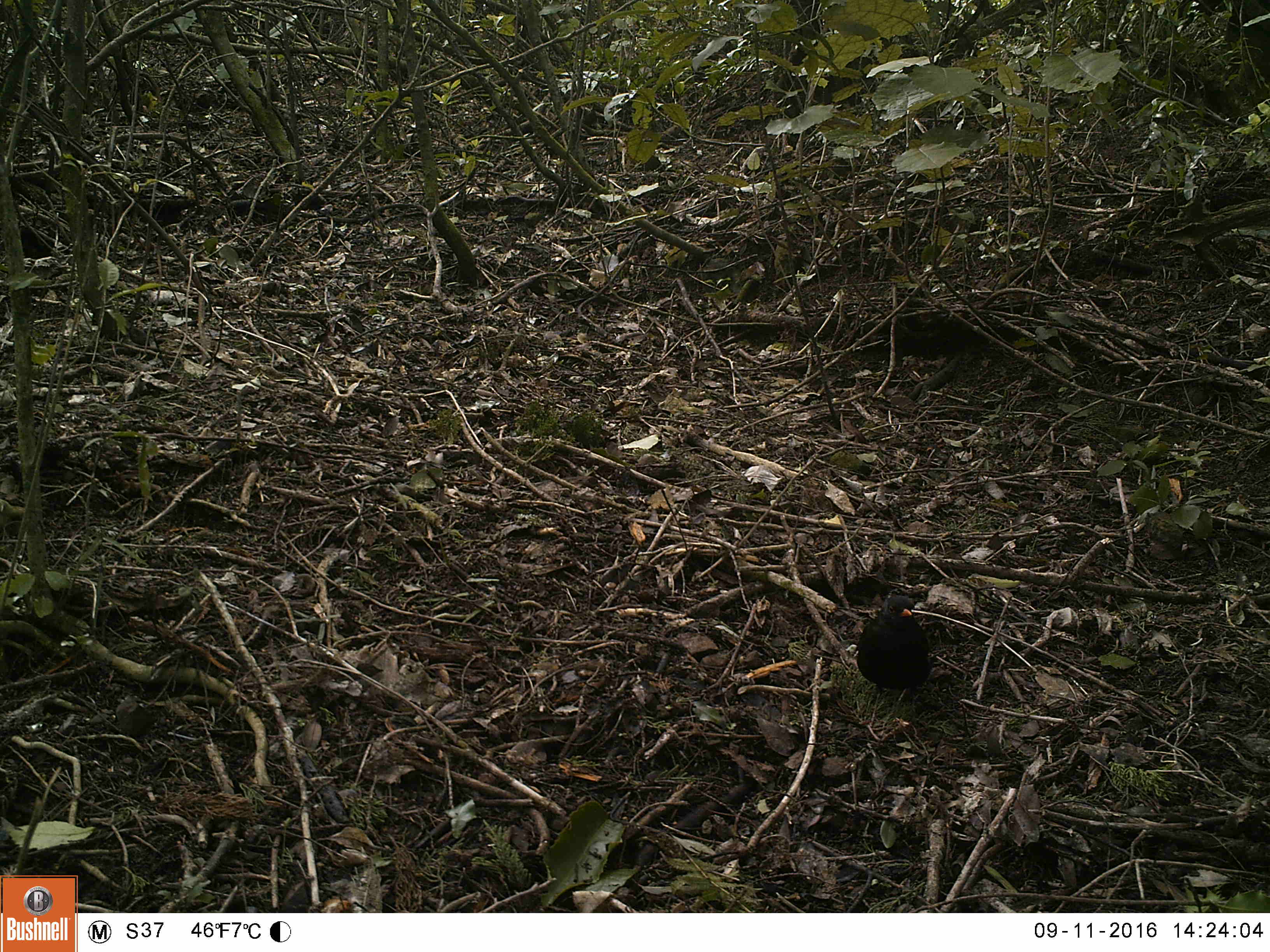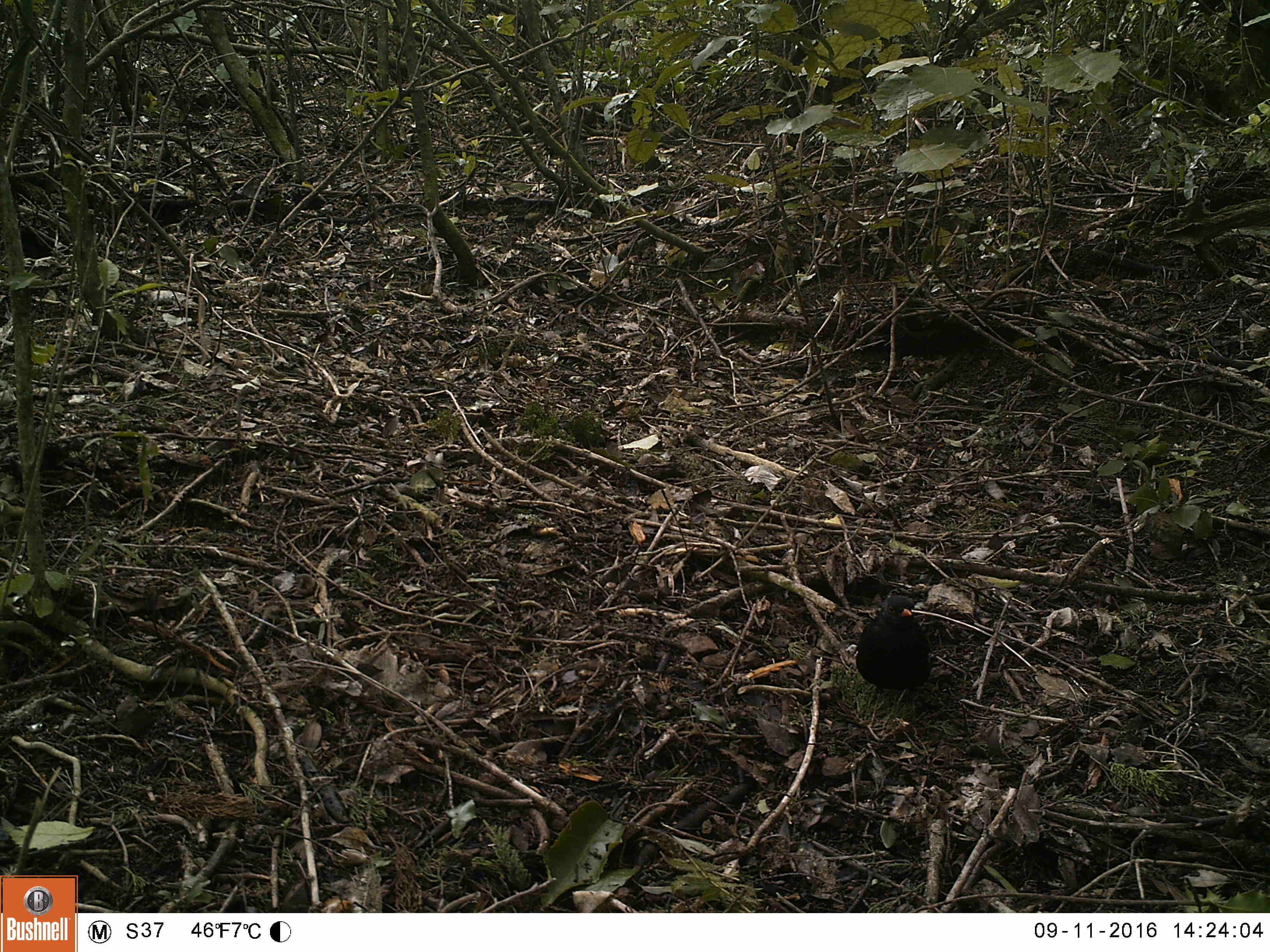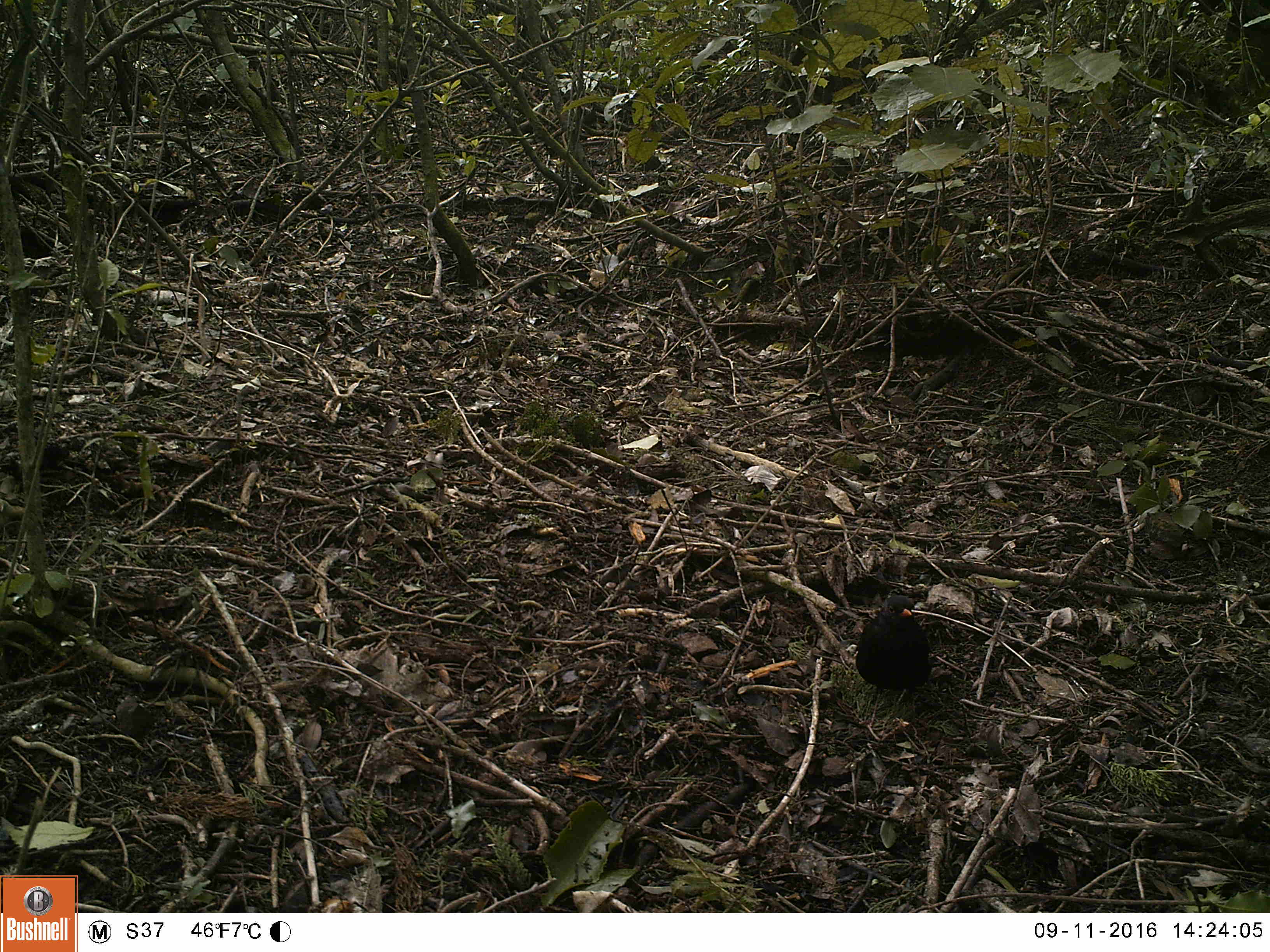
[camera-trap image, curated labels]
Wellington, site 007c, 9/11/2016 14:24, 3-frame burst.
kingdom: Animalia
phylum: Chordata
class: Aves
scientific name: Aves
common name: bird